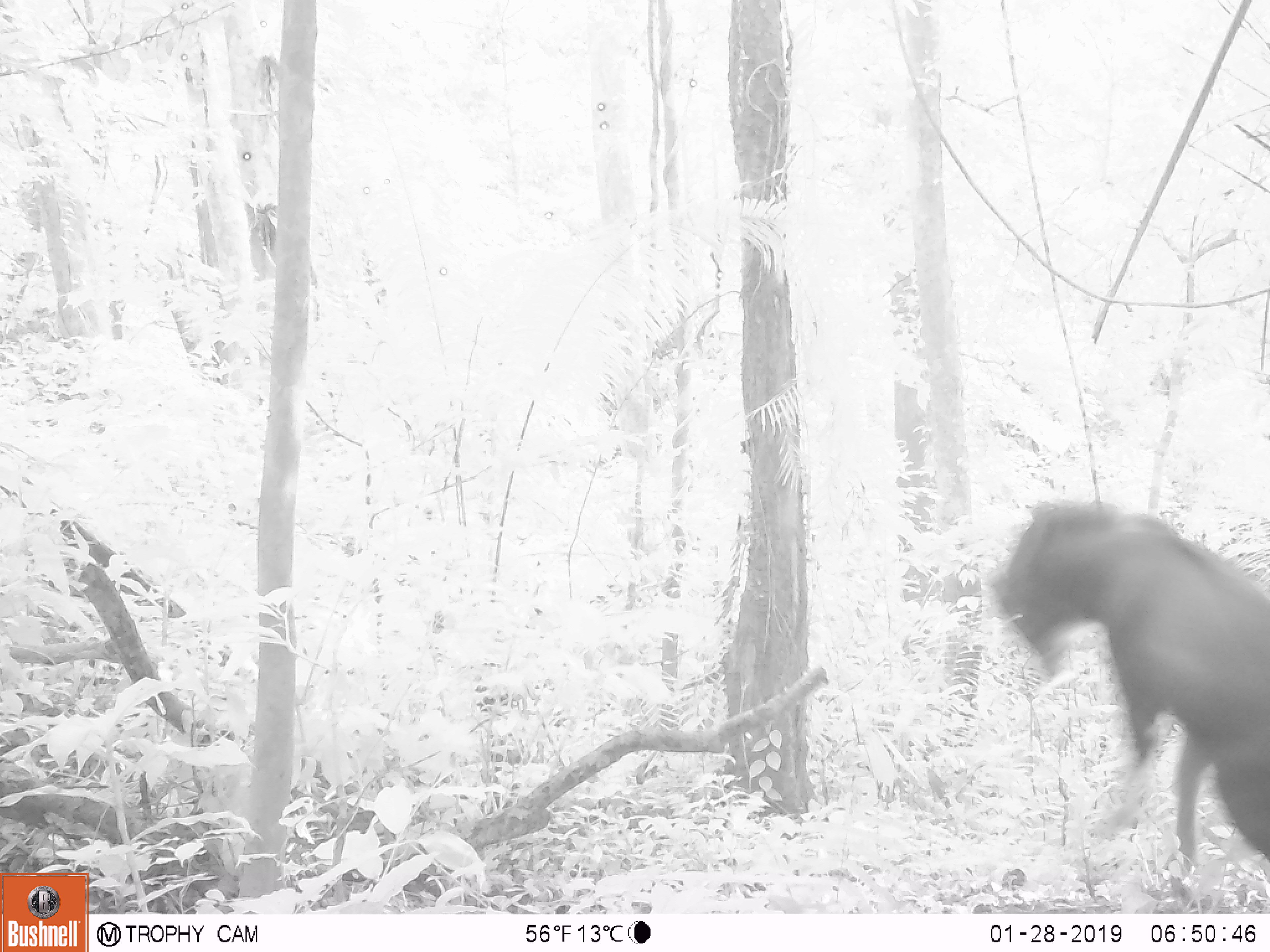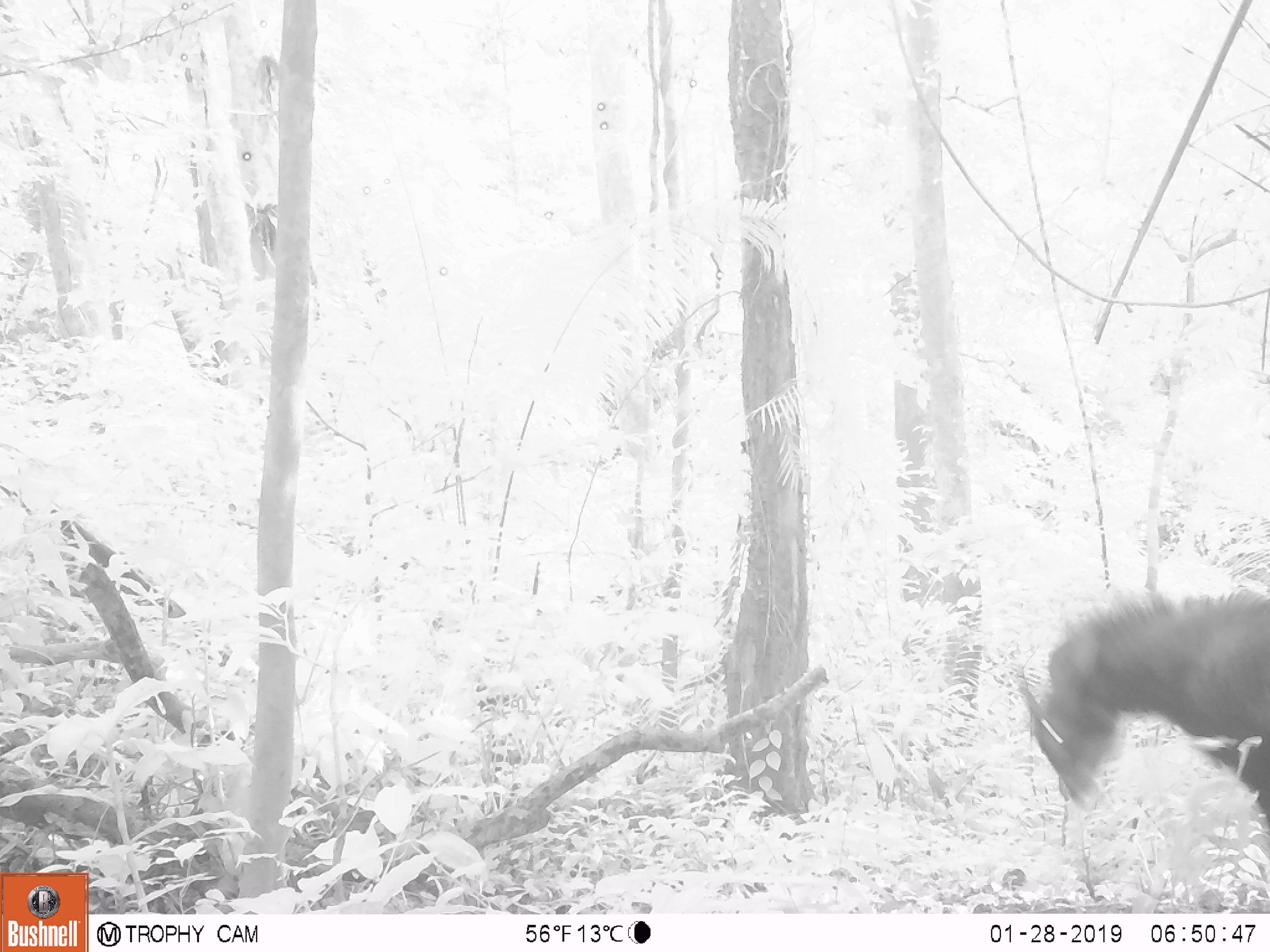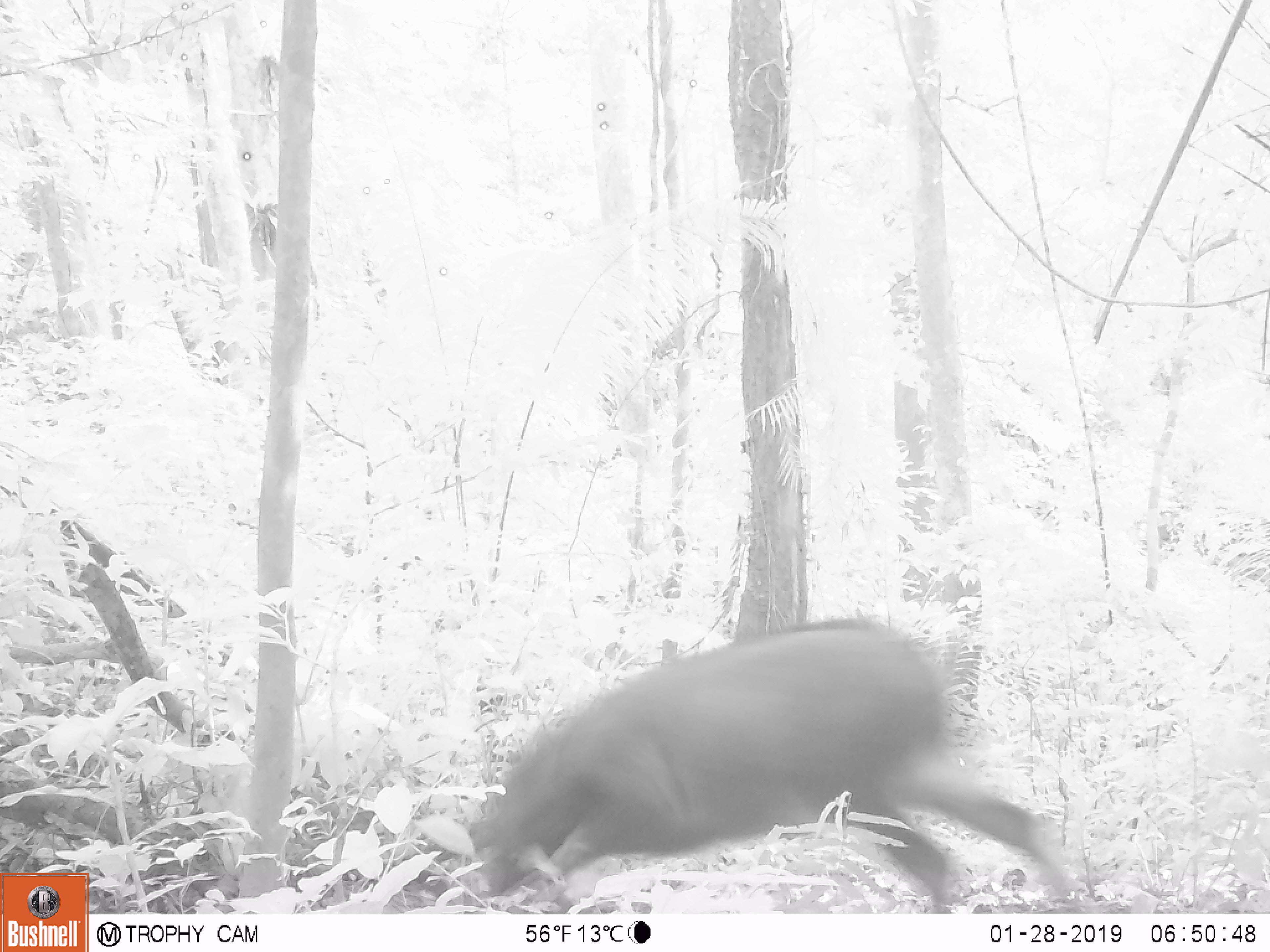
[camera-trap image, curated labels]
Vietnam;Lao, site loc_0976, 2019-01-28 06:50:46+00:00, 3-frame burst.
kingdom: Animalia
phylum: Chordata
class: Mammalia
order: Artiodactyla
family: Bovidae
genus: Capricornis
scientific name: Capricornis sumatraensis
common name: chinese serow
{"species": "chinese serow (Capricornis sumatraensis)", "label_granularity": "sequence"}